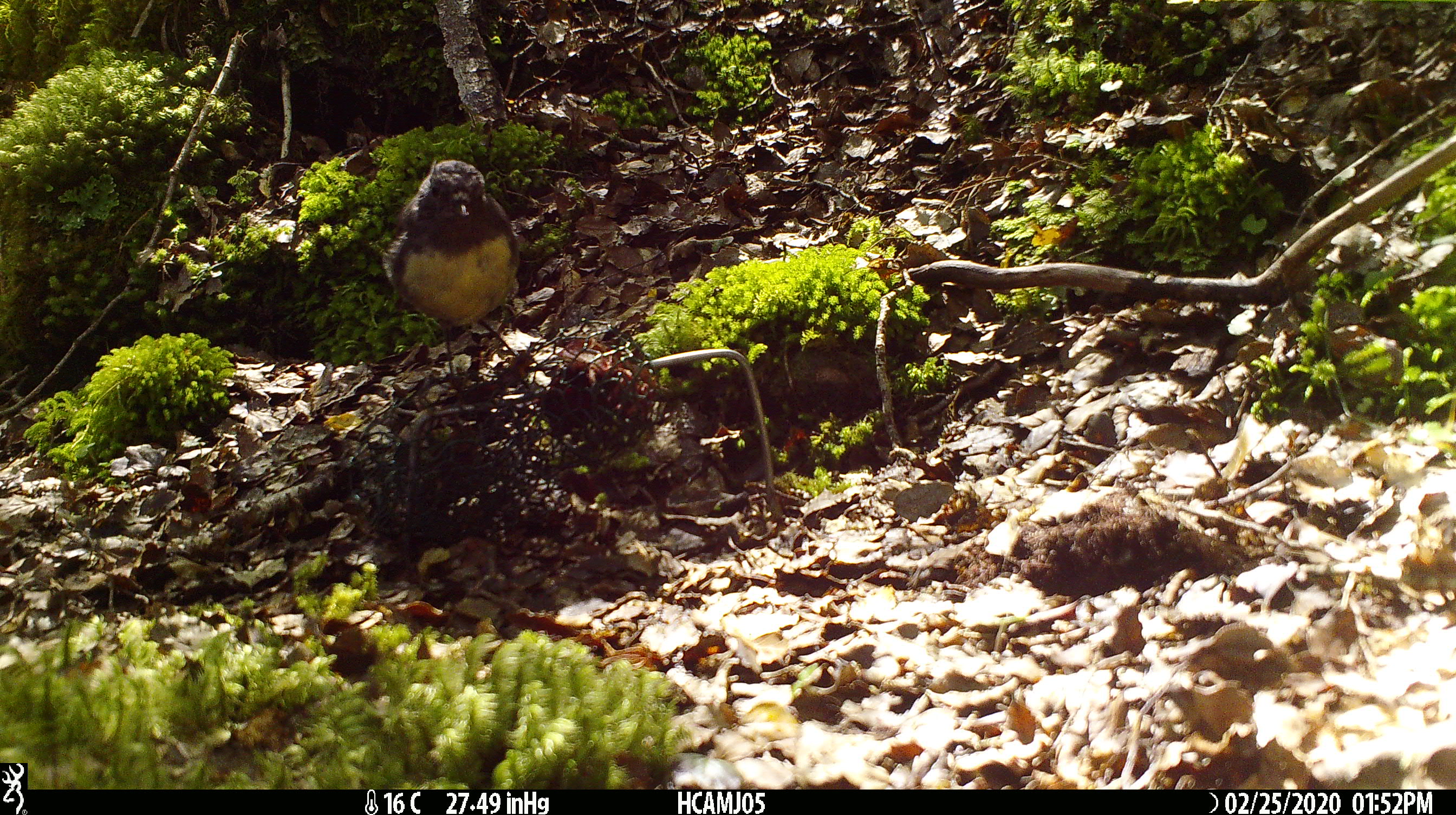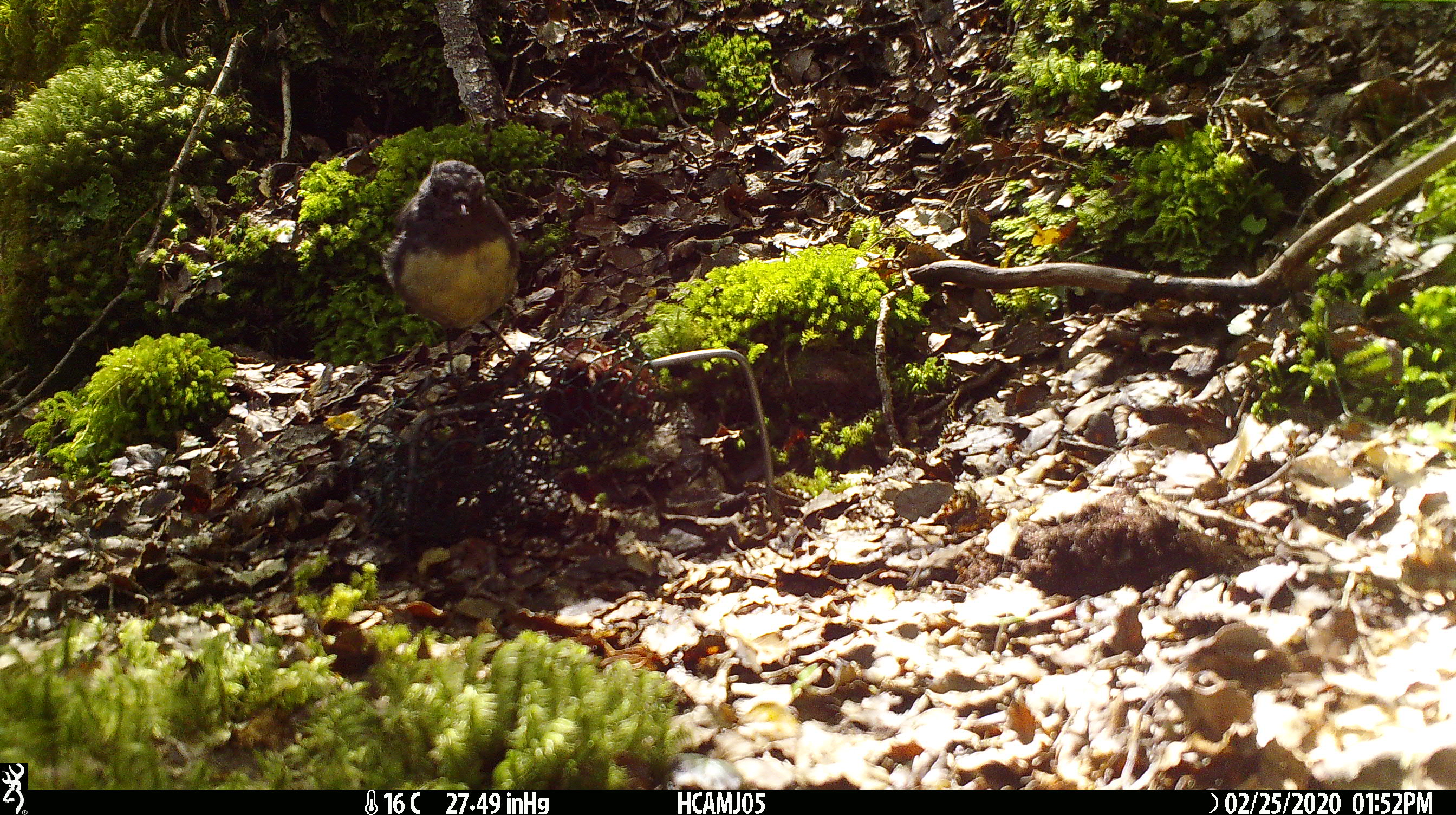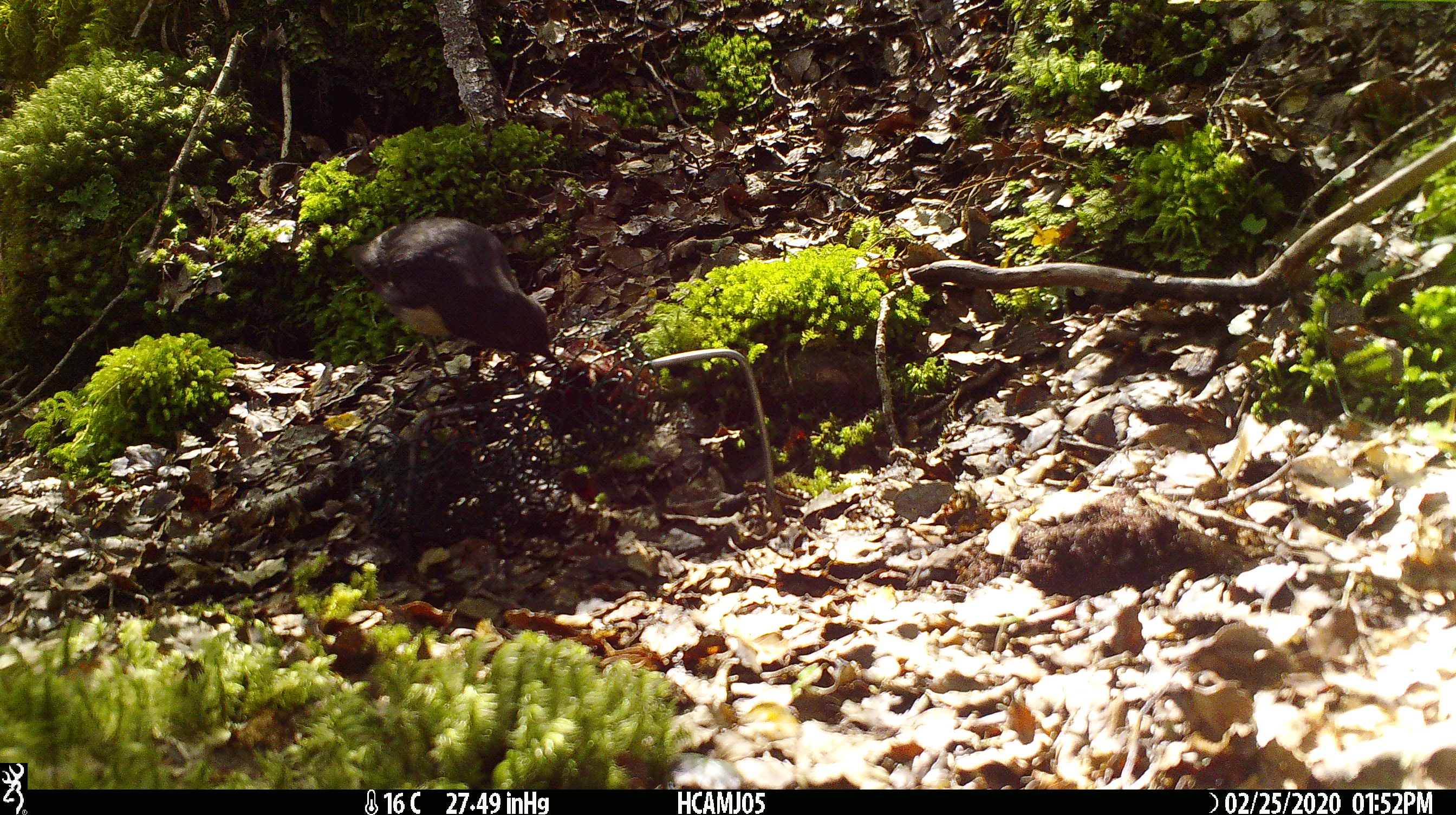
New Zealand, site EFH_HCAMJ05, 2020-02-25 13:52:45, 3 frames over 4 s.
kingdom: Animalia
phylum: Chordata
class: Aves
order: Passeriformes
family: Petroicidae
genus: Petroica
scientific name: Petroica australis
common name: new zealand robin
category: robin